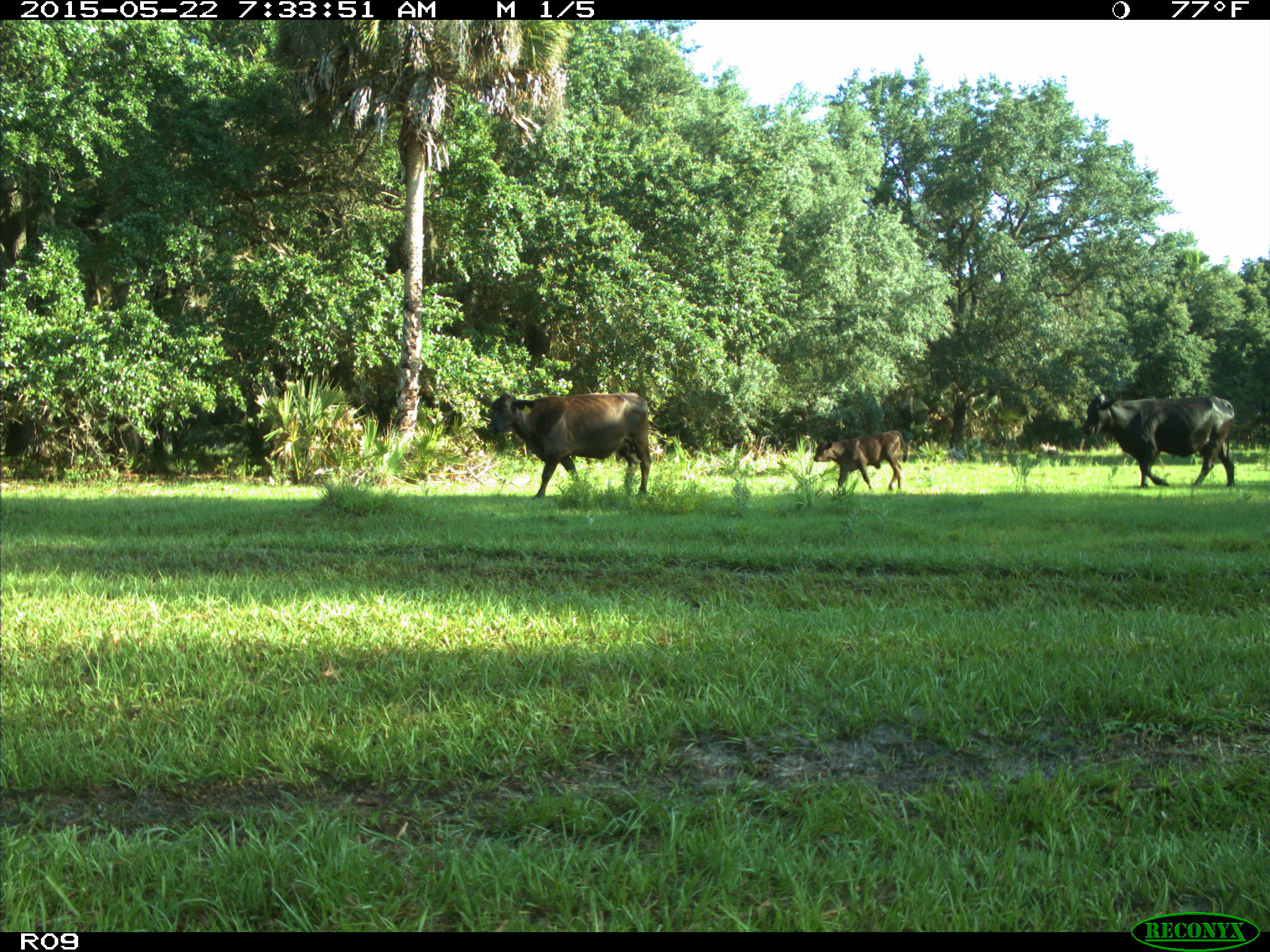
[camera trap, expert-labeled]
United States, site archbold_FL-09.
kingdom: Animalia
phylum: Chordata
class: Mammalia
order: Artiodactyla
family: Bovidae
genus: Bos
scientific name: Bos taurus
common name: domestic cow